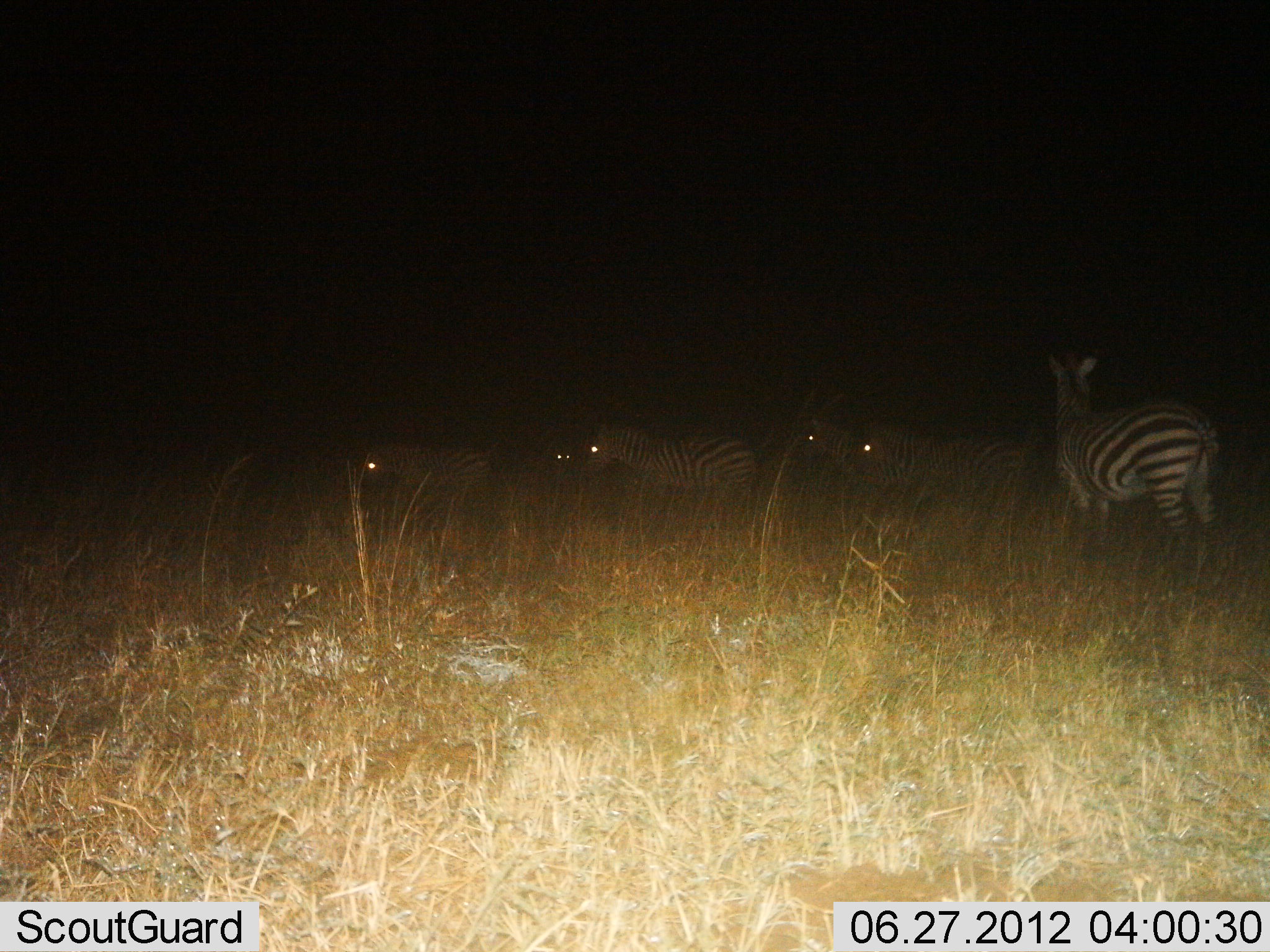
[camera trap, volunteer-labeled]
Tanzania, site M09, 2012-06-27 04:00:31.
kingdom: Animalia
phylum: Chordata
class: Mammalia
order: Perissodactyla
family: Equidae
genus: Equus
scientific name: Equus quagga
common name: plains zebra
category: zebra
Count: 6.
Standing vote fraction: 100%.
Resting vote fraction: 10%.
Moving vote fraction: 20%.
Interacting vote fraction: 0%.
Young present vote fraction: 0%.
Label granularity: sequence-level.